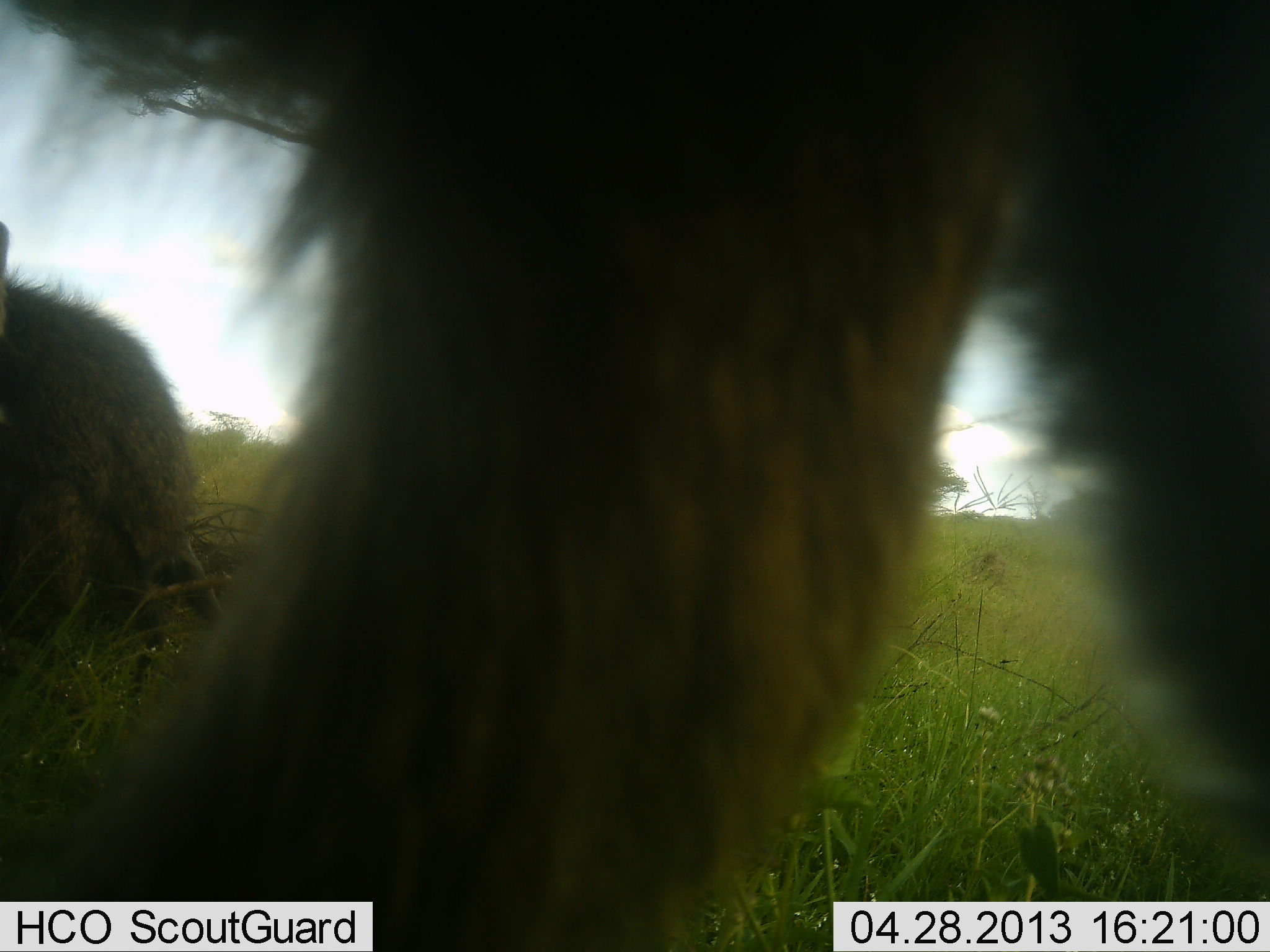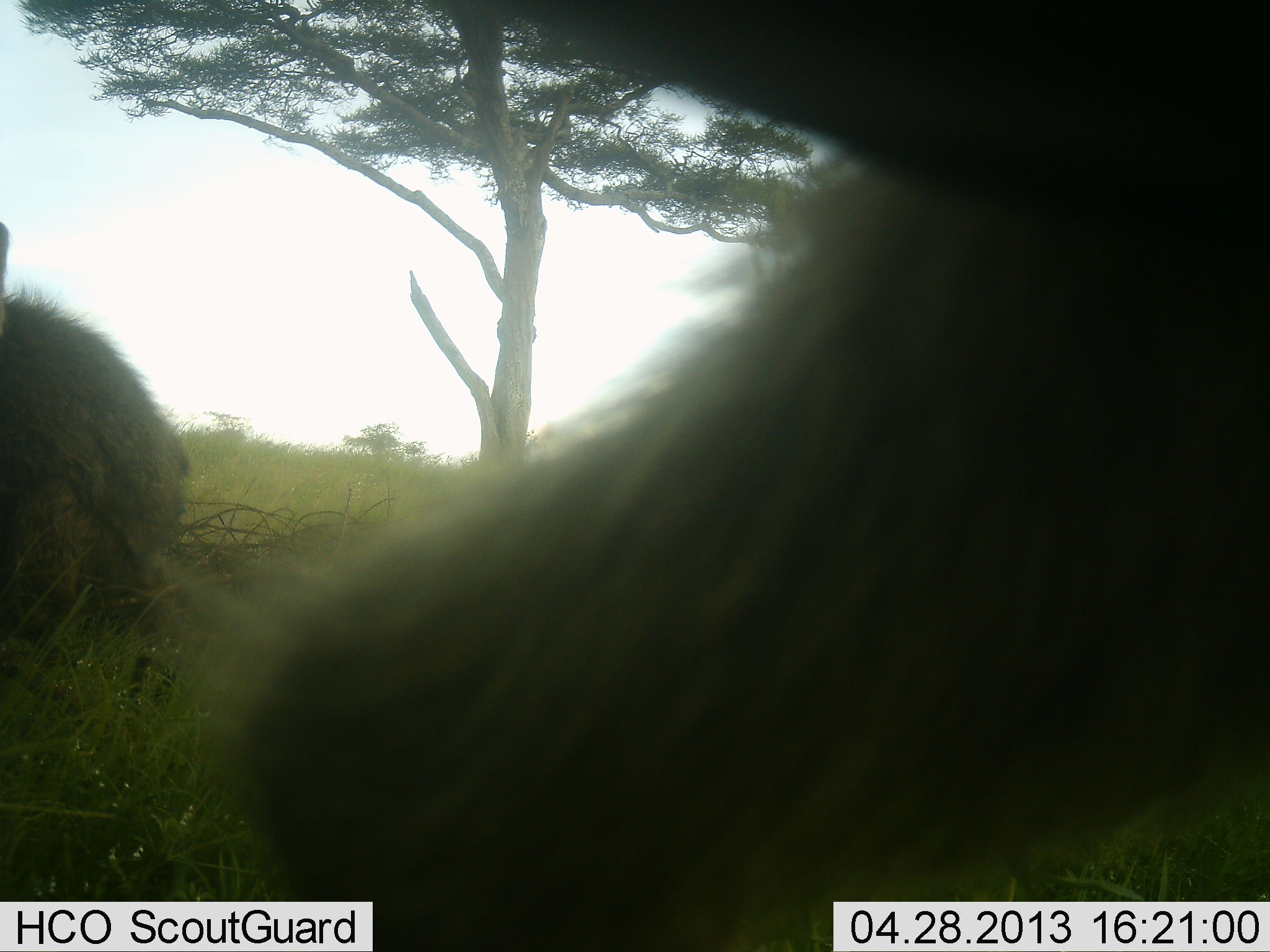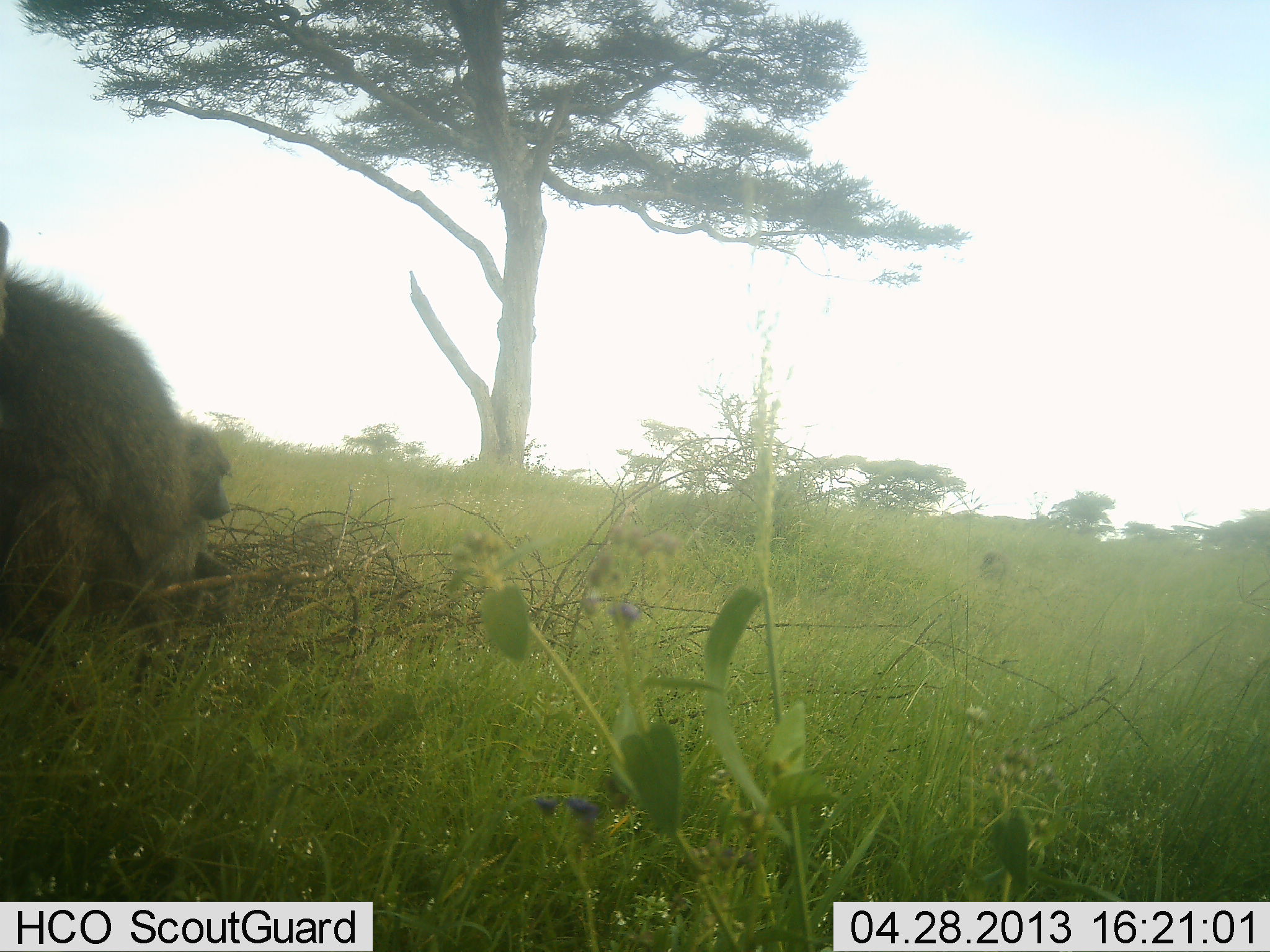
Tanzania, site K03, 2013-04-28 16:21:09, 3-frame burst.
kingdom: Animalia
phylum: Chordata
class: Mammalia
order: Primates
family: Cercopithecidae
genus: Papio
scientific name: Papio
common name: baboon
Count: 2.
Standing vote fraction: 22%.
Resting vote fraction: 26%.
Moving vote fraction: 52%.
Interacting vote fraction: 17%.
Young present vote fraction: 9%.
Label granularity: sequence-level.